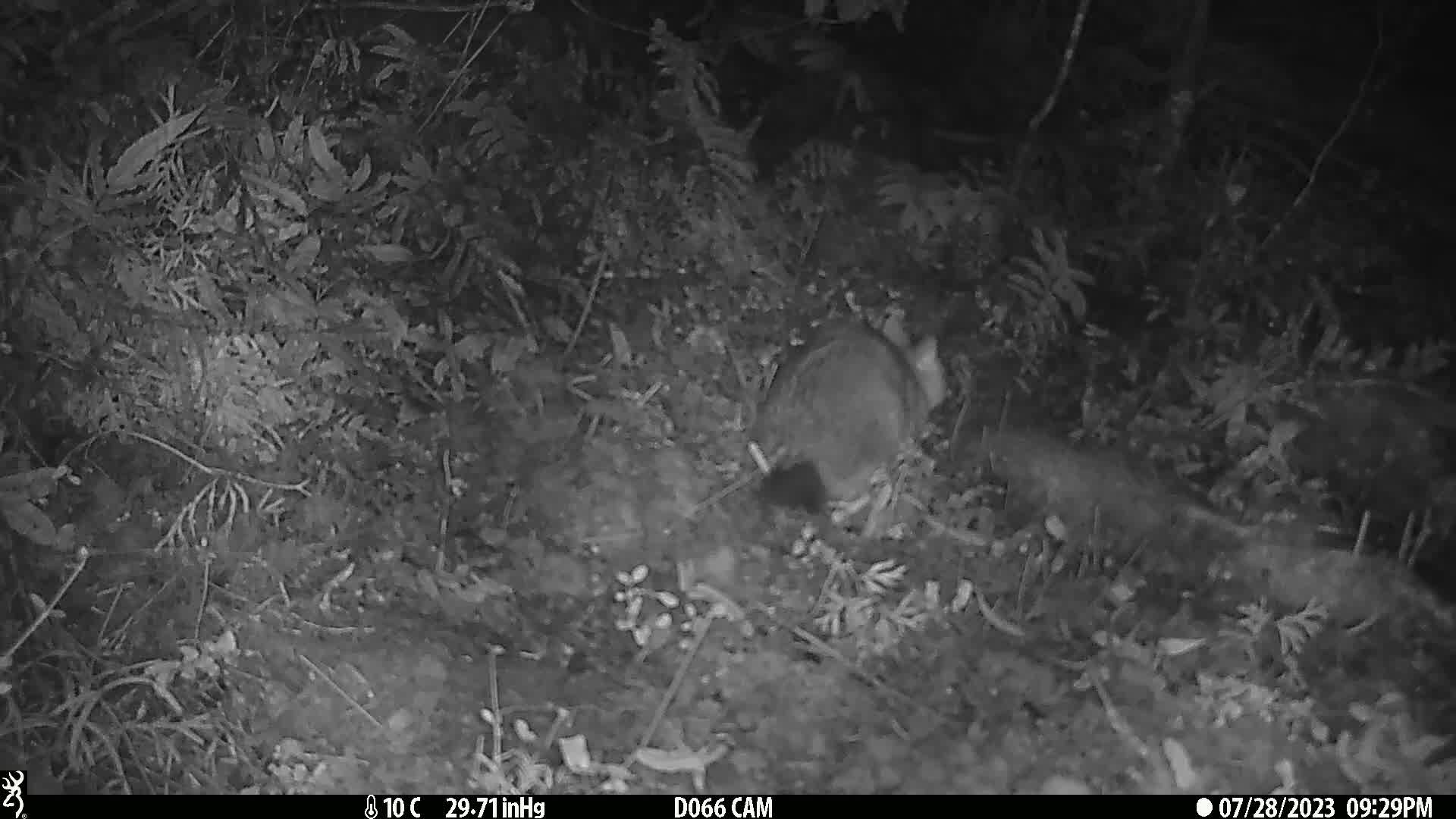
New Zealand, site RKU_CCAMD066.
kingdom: Animalia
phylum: Chordata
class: Mammalia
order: Diprotodontia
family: Phalangeridae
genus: Trichosurus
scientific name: Trichosurus vulpecula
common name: common brushtail possum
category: possum